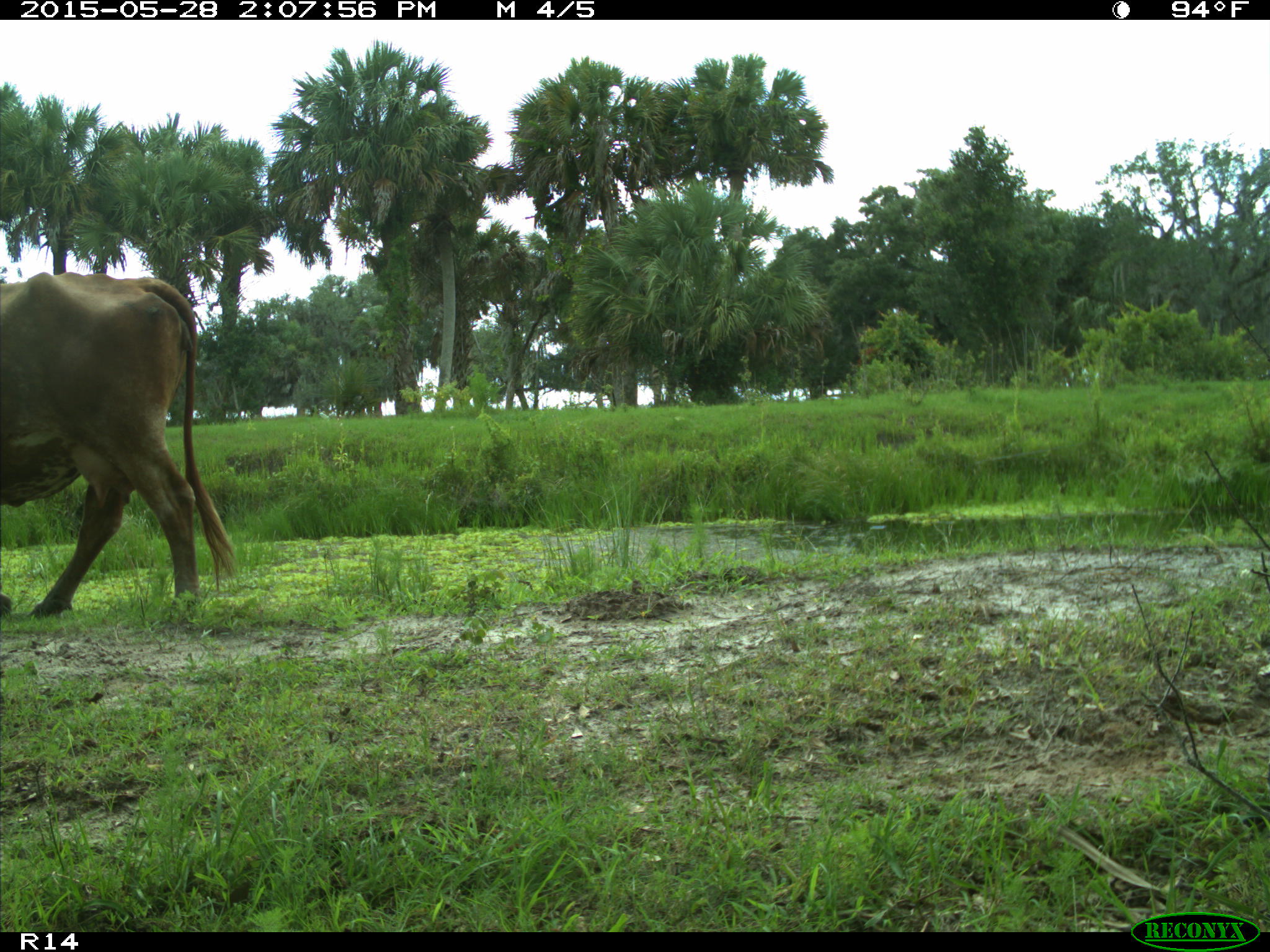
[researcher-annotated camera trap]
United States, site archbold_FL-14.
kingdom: Animalia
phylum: Chordata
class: Mammalia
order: Artiodactyla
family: Bovidae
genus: Bos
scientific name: Bos taurus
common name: domestic cow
Bos taurus (domestic cow).